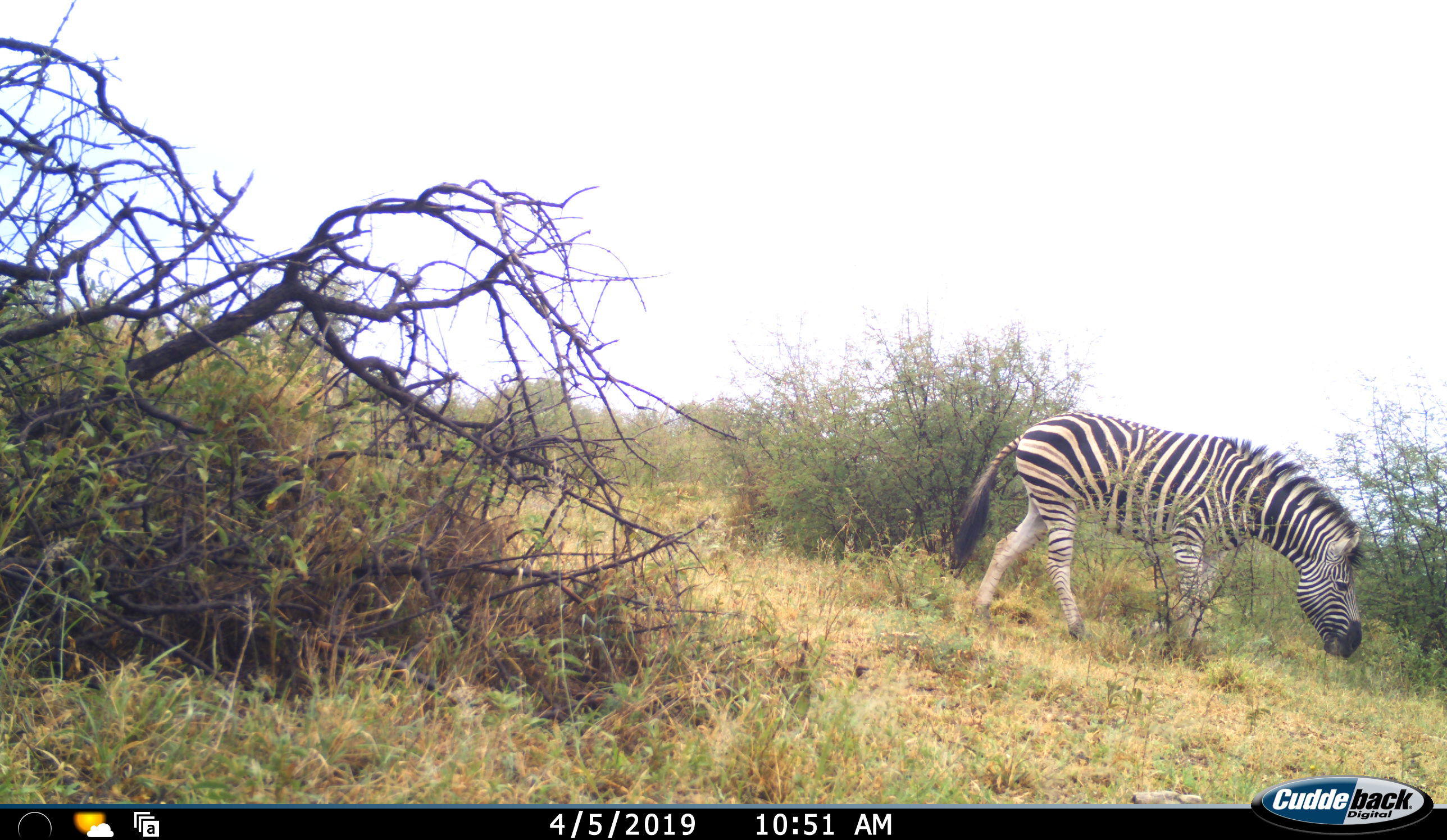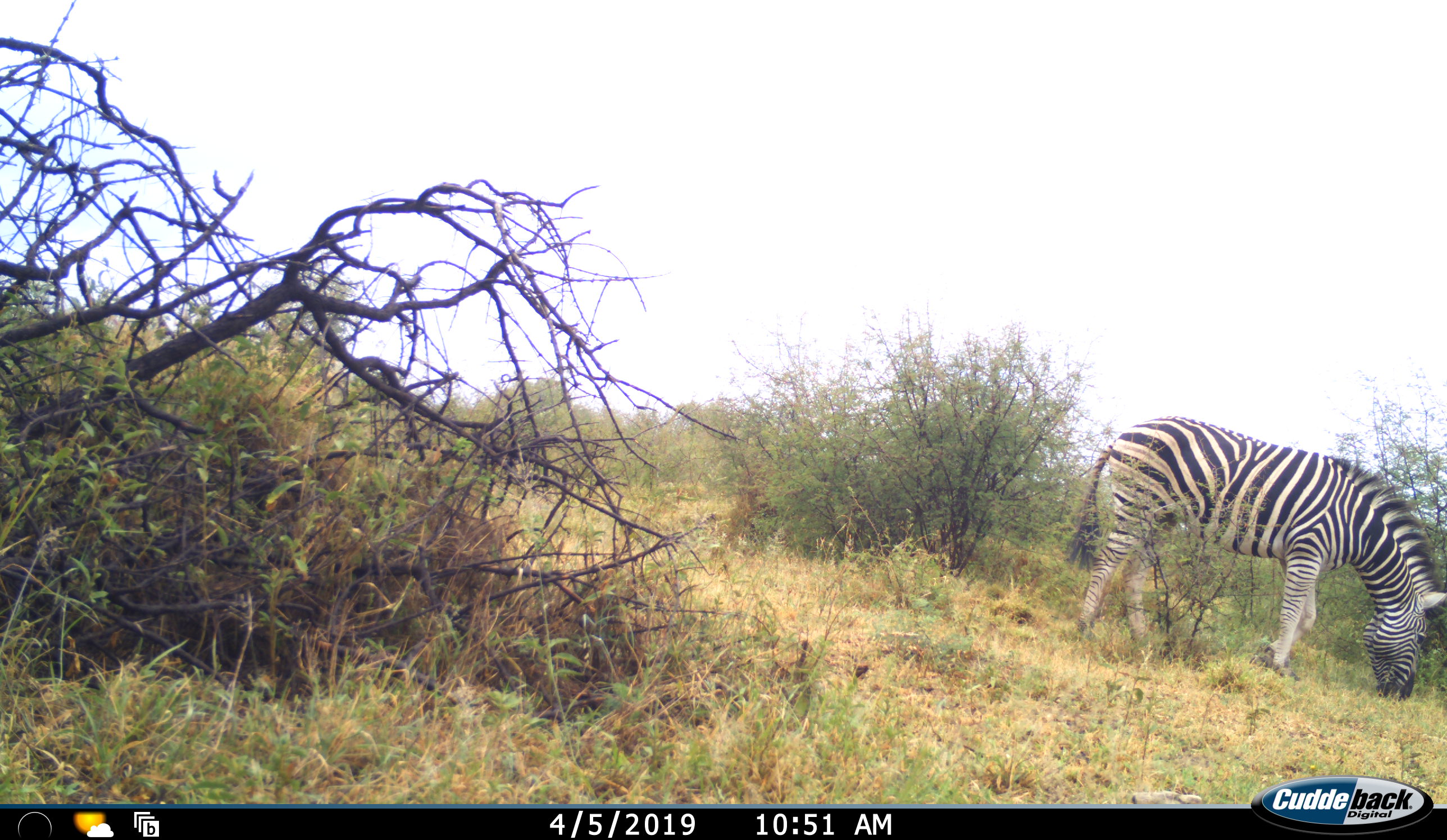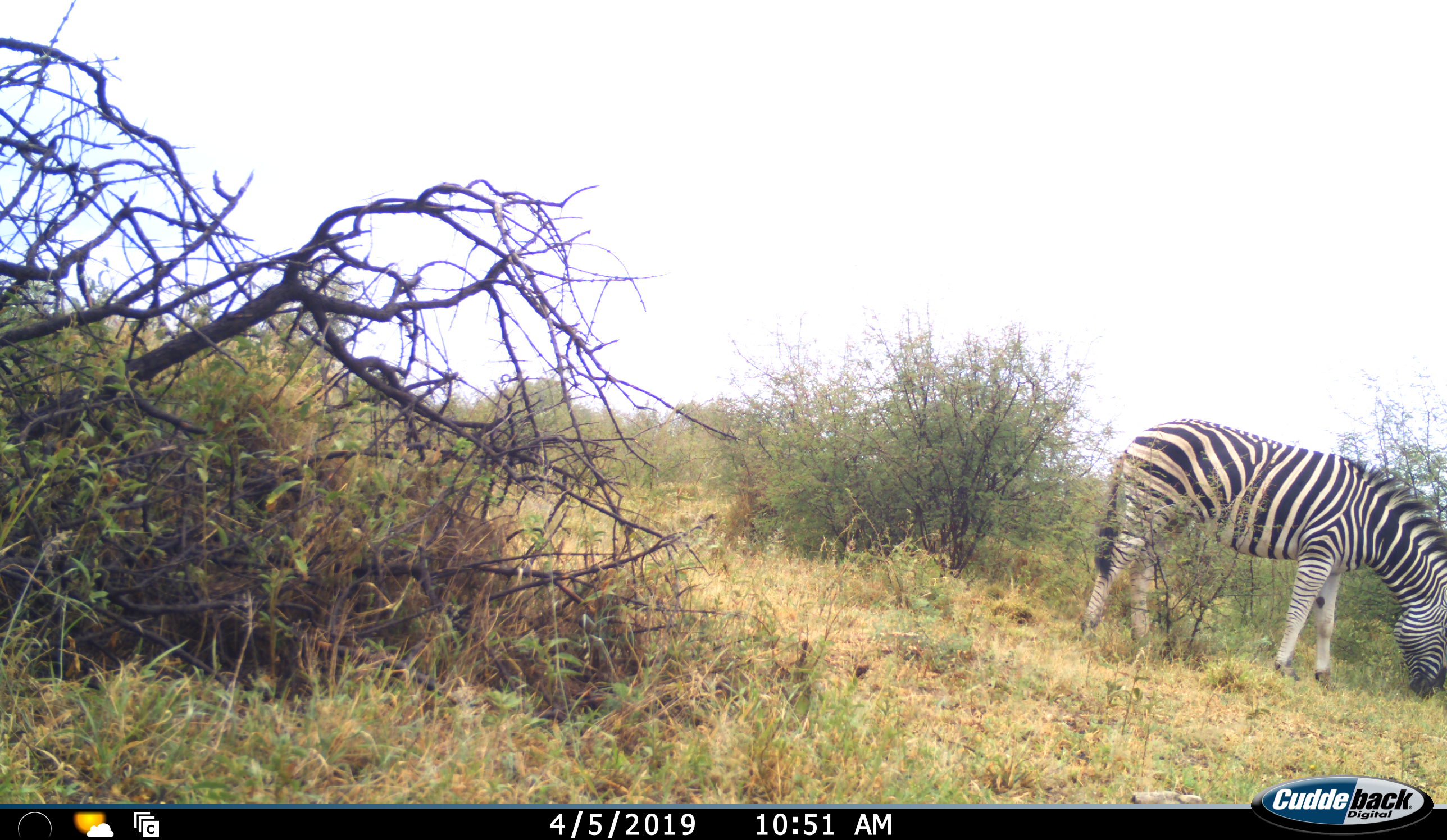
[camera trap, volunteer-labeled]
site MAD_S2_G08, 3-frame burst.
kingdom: Animalia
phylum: Chordata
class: Mammalia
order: Perissodactyla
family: Equidae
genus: Equus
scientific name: Equus quagga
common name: plains zebra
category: zebraplains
Zebraplains (plains zebra) (Equus quagga), count 1. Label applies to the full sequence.